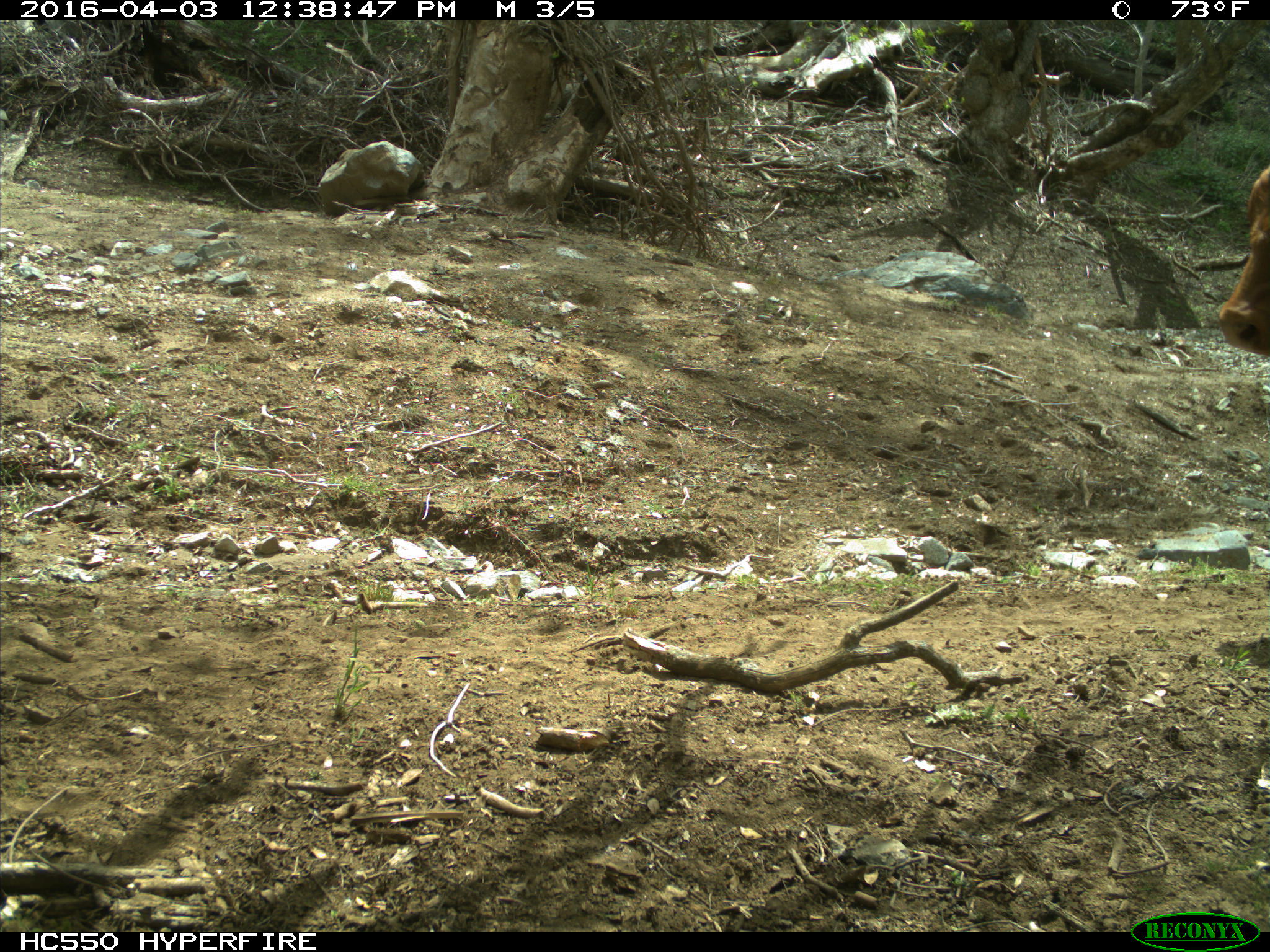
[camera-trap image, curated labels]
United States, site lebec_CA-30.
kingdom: Animalia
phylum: Chordata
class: Mammalia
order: Artiodactyla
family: Bovidae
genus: Bos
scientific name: Bos taurus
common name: domestic cow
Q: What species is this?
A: Bos taurus (domestic cow).